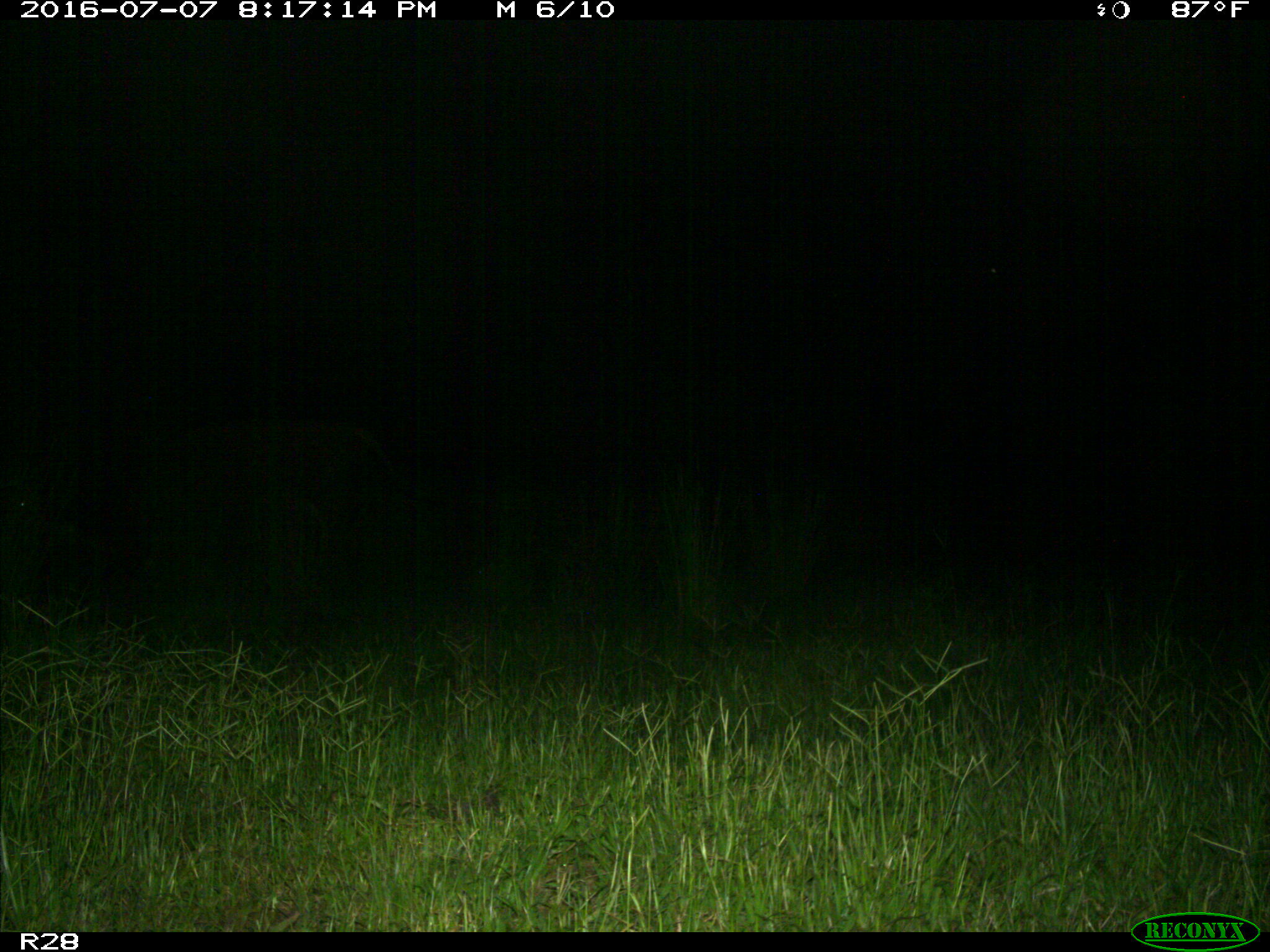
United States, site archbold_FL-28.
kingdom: Animalia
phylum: Chordata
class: Mammalia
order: Artiodactyla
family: Bovidae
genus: Bos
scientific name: Bos taurus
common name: domestic cow